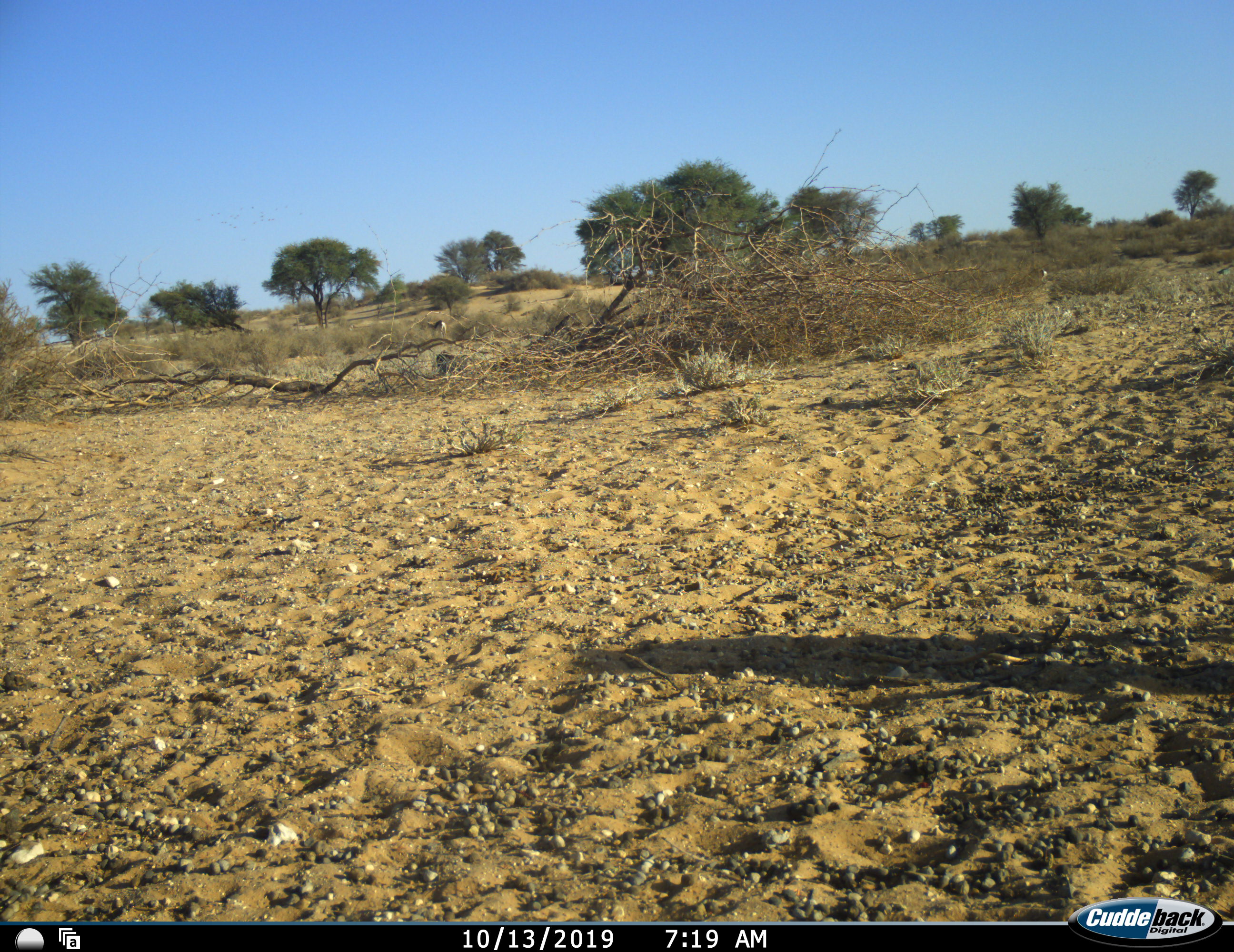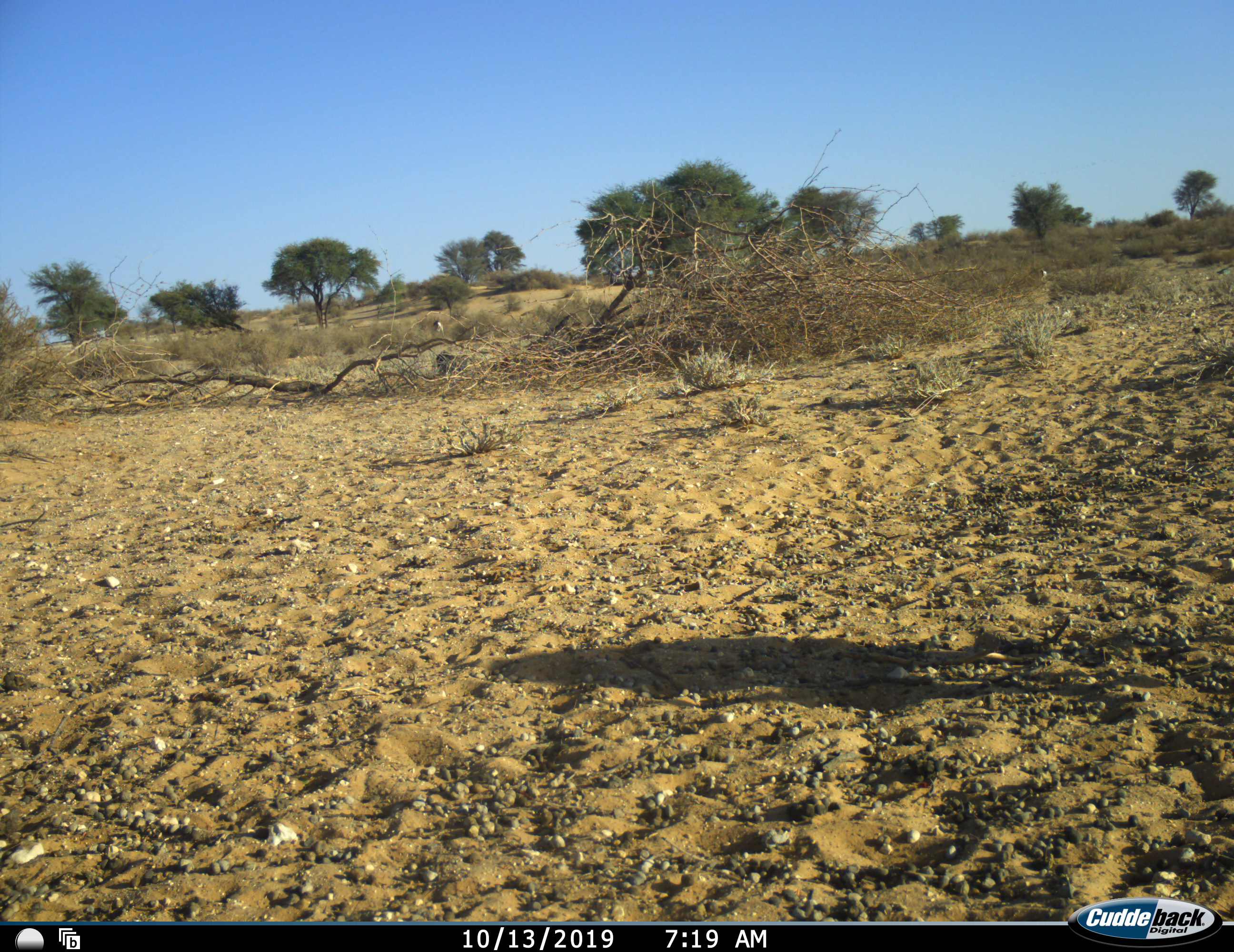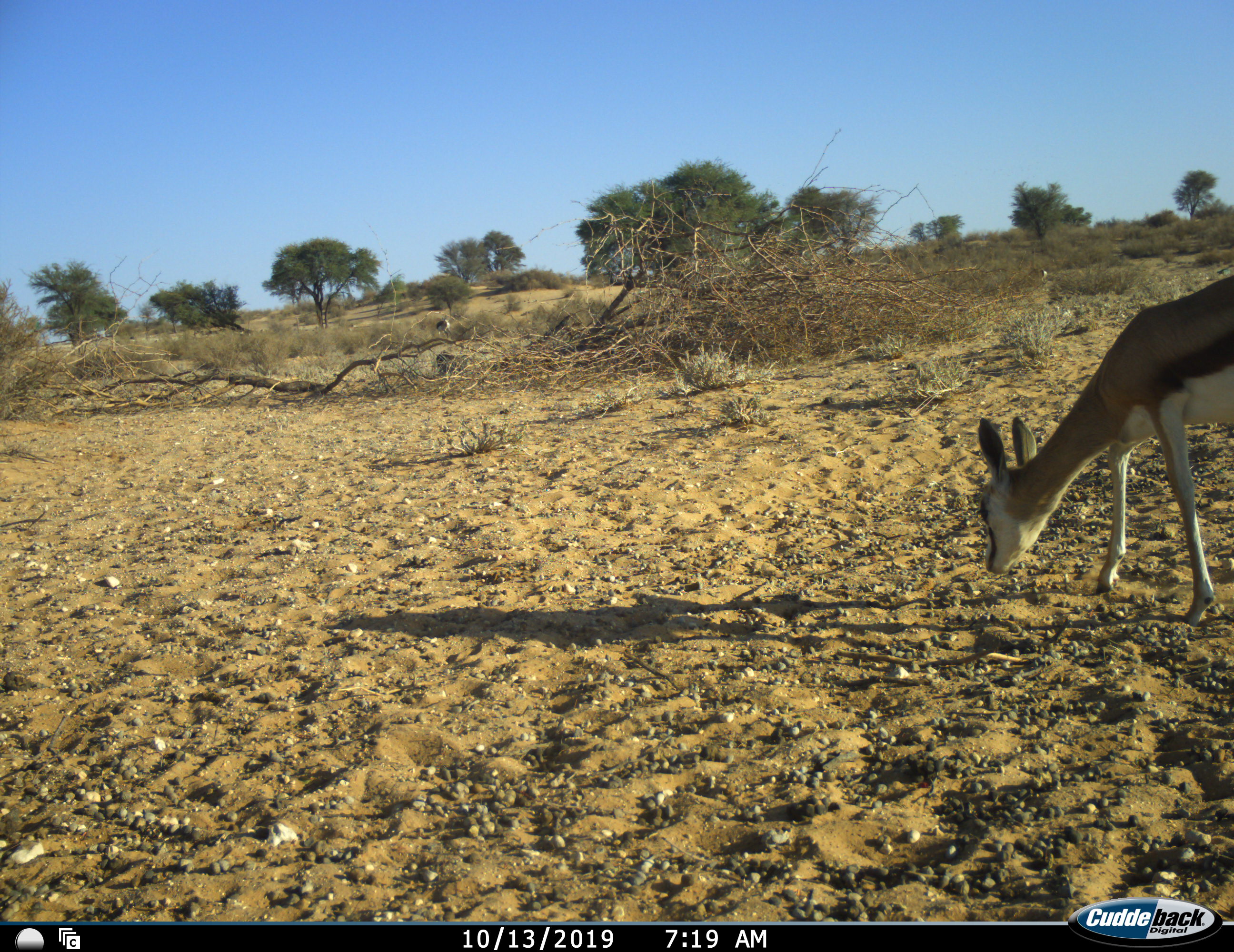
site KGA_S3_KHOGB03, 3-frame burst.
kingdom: Animalia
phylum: Chordata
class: Mammalia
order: Artiodactyla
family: Bovidae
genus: Antidorcas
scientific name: Antidorcas marsupialis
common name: springbok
Springbok (Antidorcas marsupialis), count 1. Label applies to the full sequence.